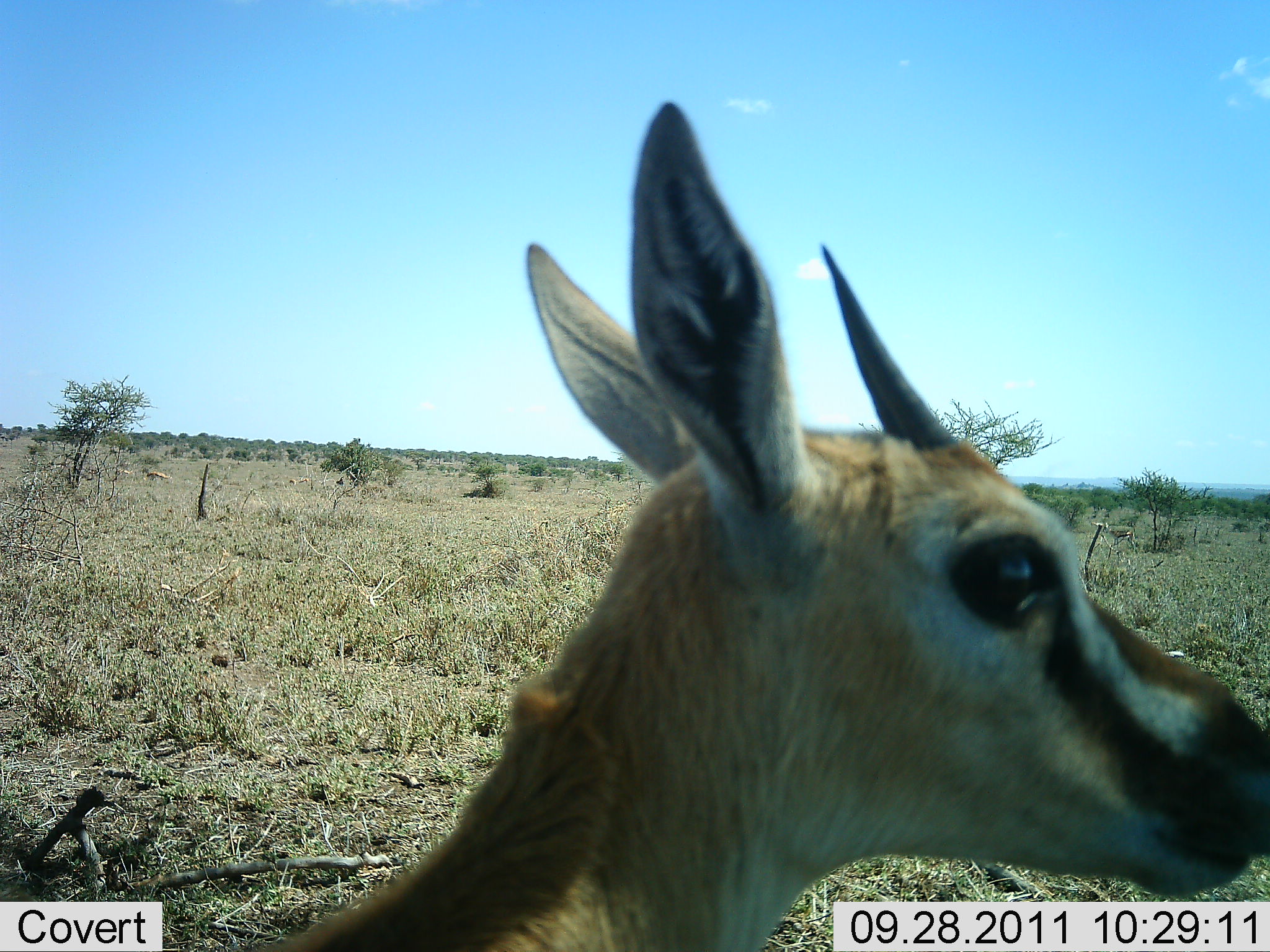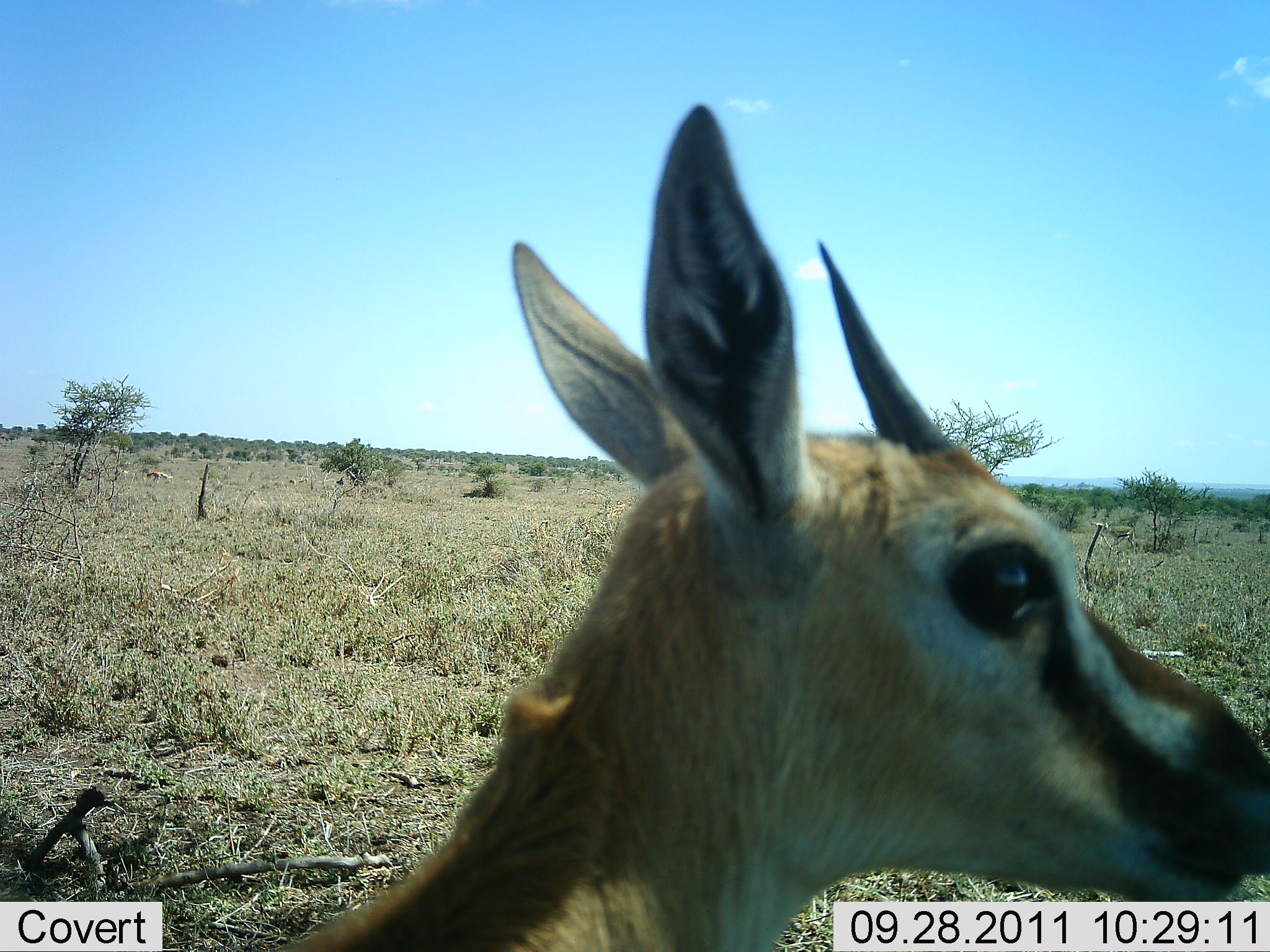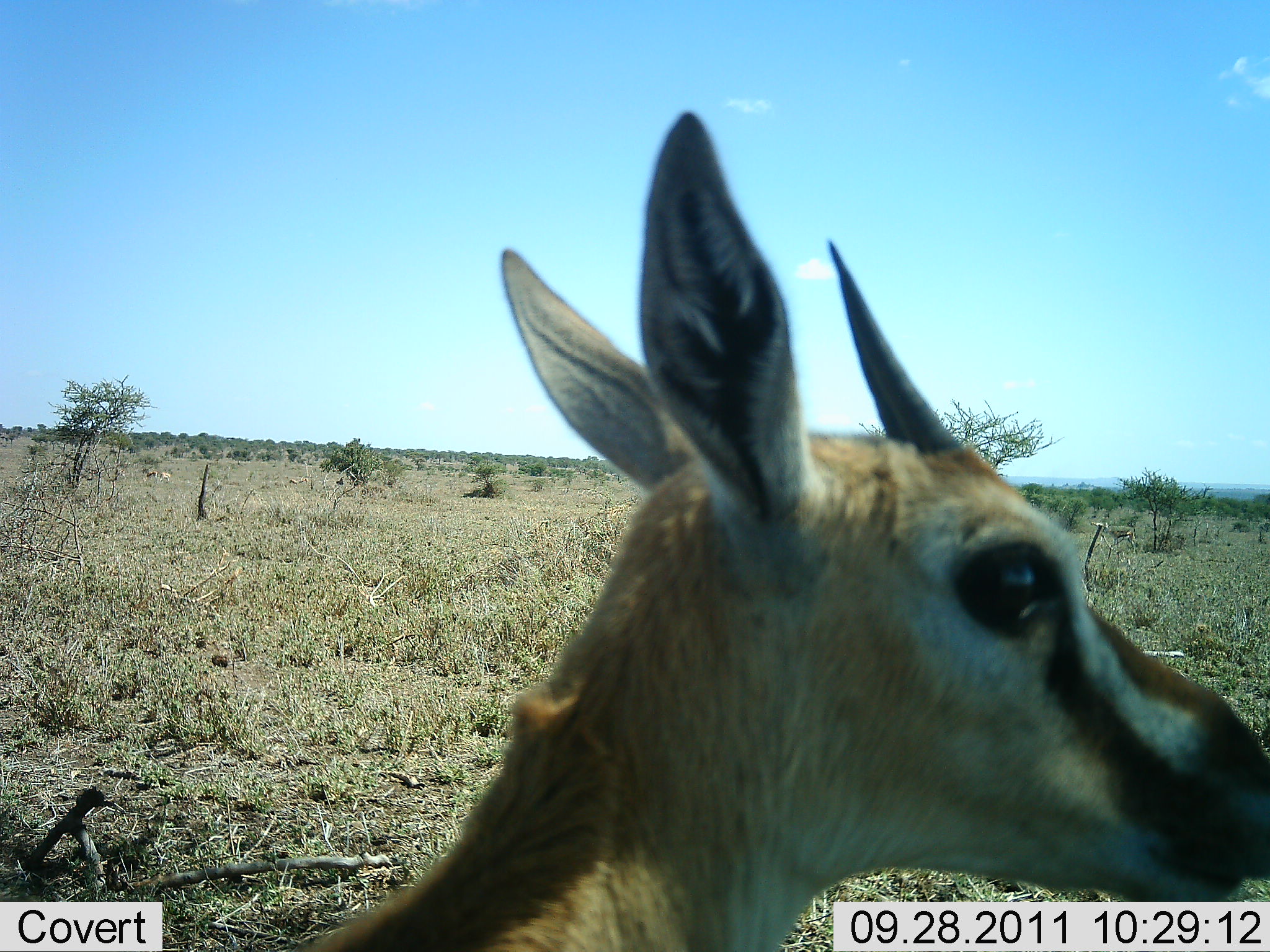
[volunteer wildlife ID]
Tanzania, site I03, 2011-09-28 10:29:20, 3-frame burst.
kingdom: Animalia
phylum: Chordata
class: Mammalia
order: Artiodactyla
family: Bovidae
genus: Eudorcas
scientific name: Eudorcas thomsonii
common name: thomson's gazelle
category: gazellethomsons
Gazellethomsons (thomson's gazelle) (Eudorcas thomsonii), count 1. Behavior (volunteer vote fractions): standing 92%, resting 0%, moving 8%, interacting 0%. Young present (vote fraction): 8%. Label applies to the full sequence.